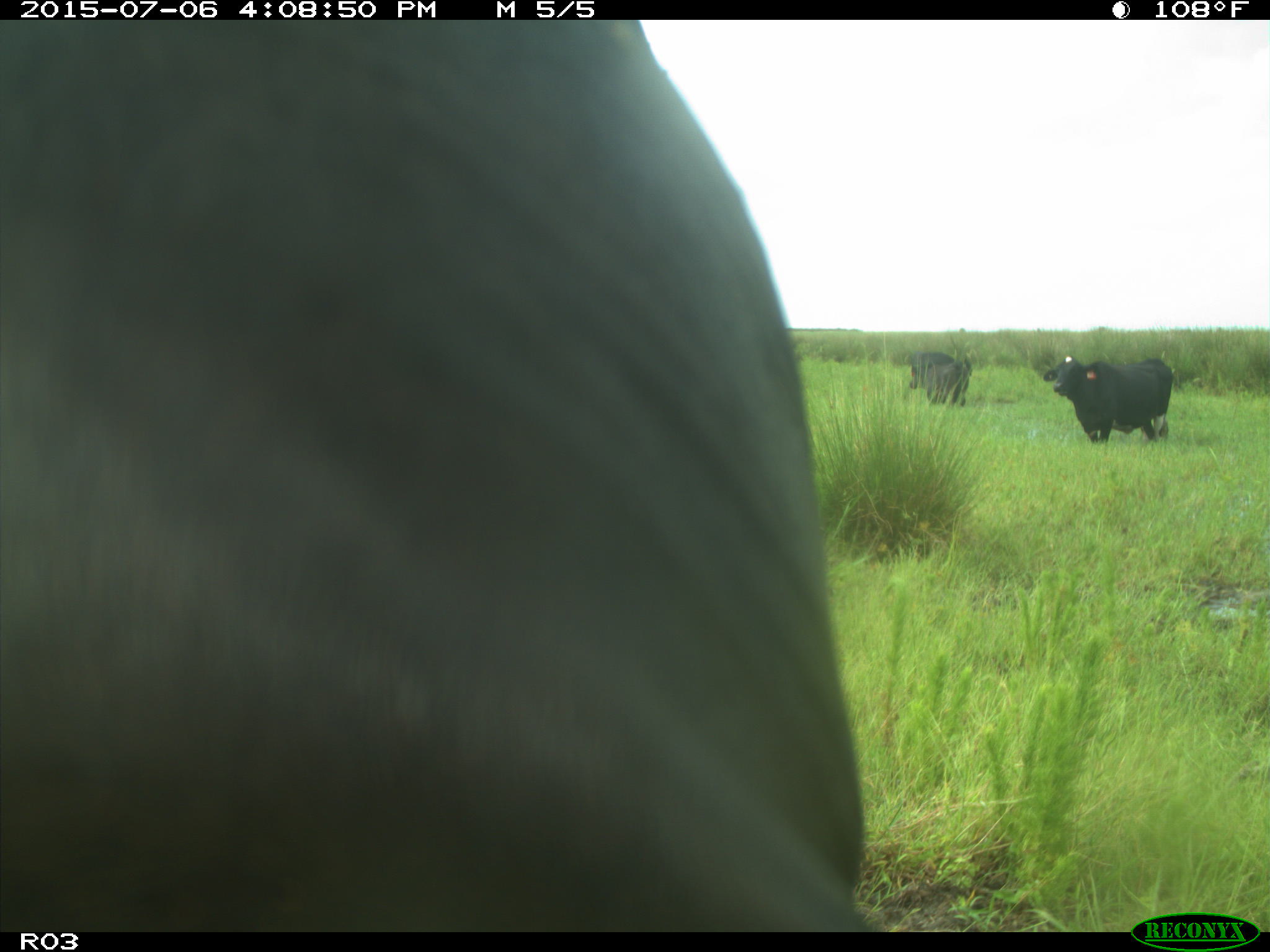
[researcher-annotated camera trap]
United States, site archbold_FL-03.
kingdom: Animalia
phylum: Chordata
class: Mammalia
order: Artiodactyla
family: Bovidae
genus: Bos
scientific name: Bos taurus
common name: domestic cow